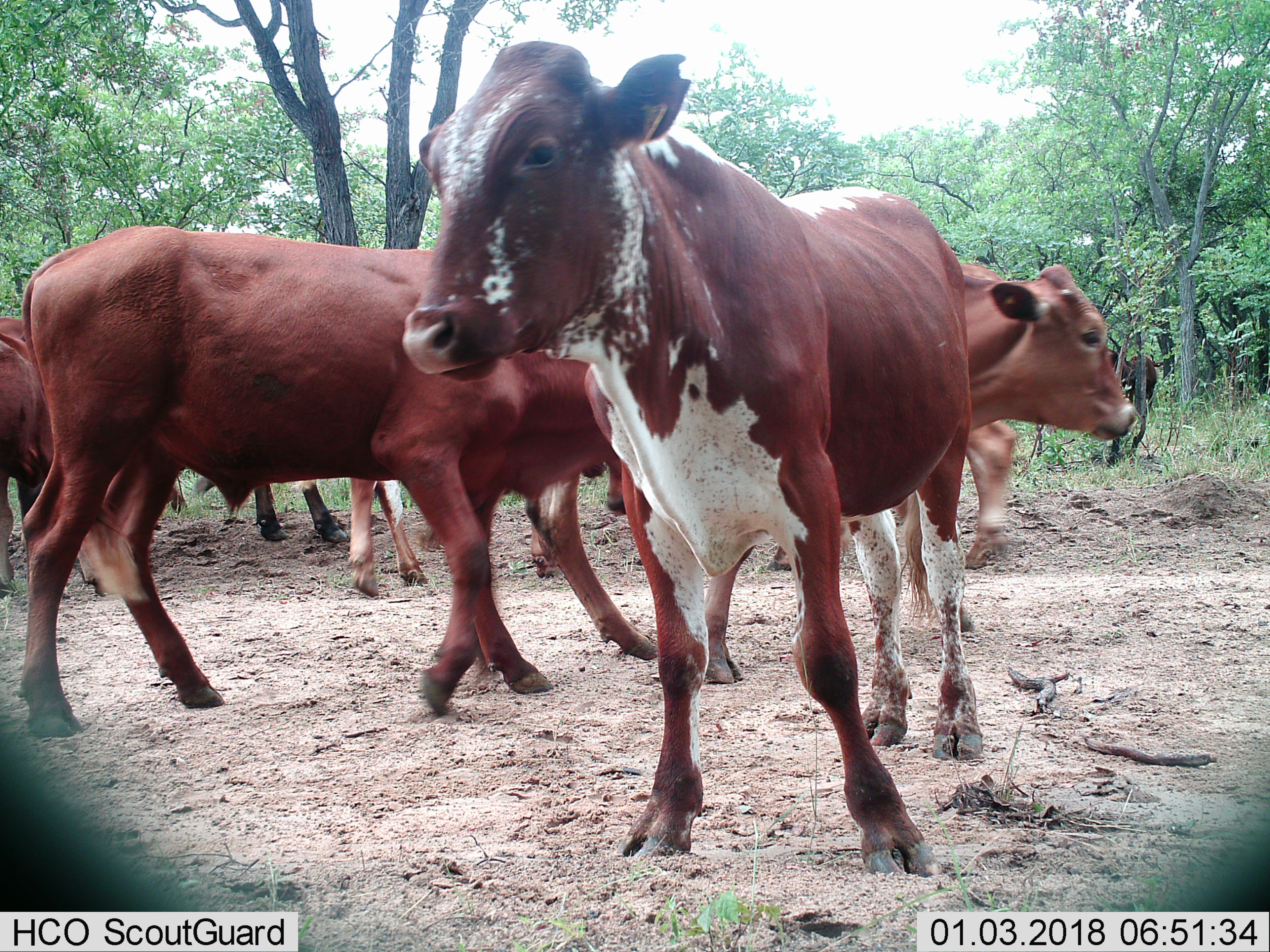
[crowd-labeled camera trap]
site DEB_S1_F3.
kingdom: Animalia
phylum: Chordata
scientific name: Vertebrata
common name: domestic animal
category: domesticanimal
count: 7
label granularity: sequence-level